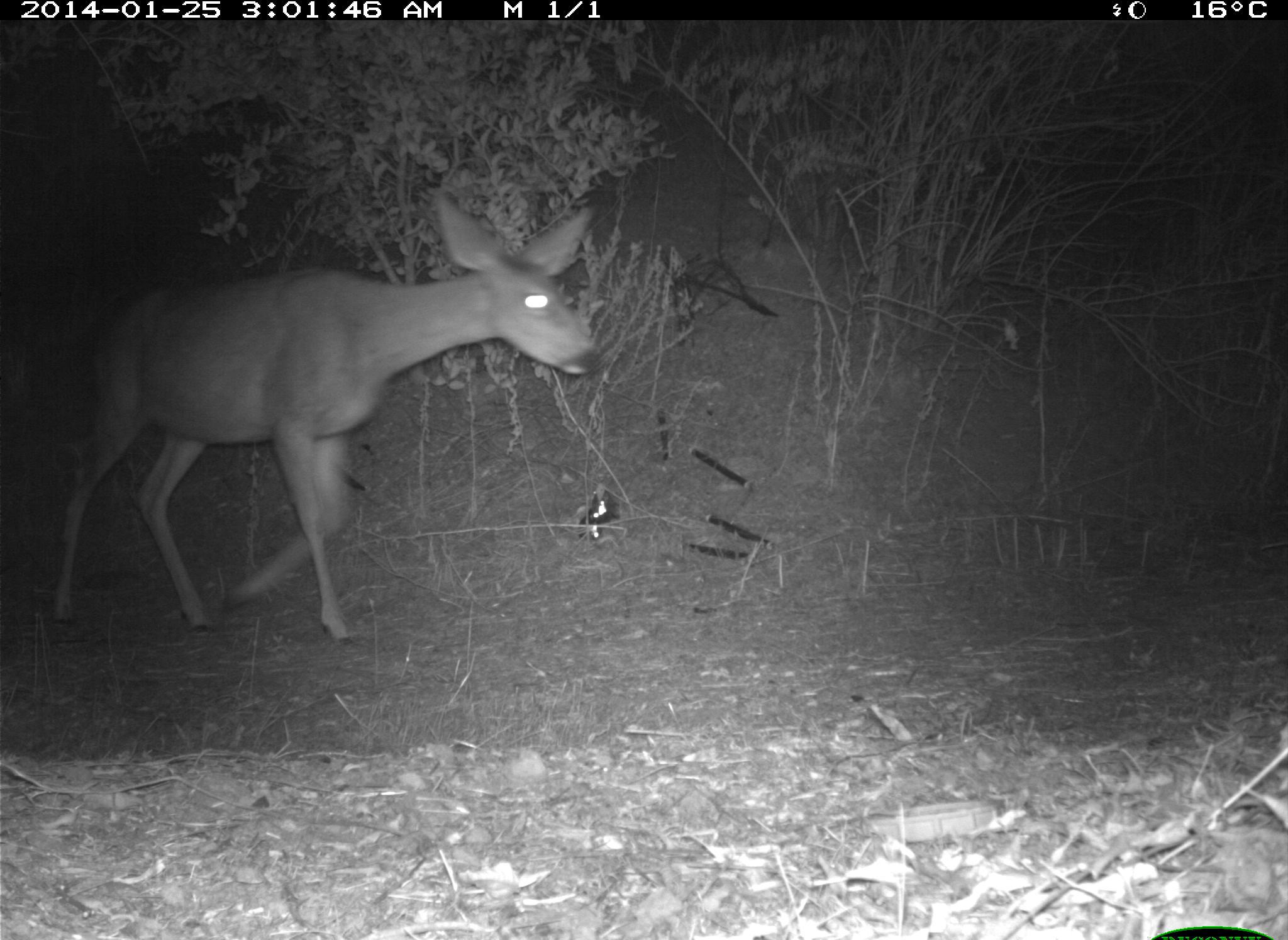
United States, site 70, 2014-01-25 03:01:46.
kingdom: Animalia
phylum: Chordata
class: Mammalia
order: Artiodactyla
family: Cervidae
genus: Odocoileus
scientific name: Odocoileus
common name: deer